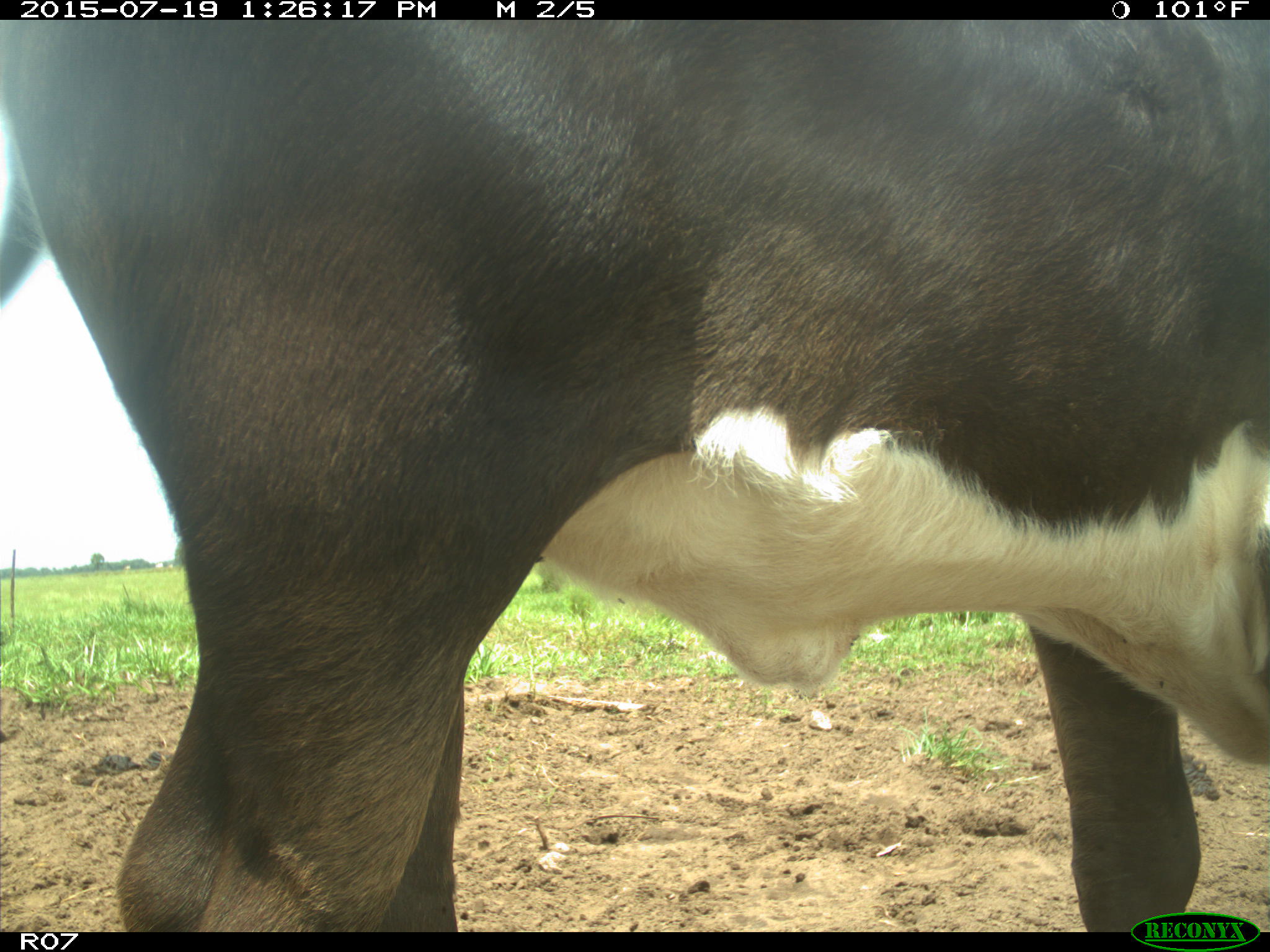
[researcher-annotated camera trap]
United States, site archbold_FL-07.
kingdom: Animalia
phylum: Chordata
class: Mammalia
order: Artiodactyla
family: Bovidae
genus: Bos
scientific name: Bos taurus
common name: domestic cow